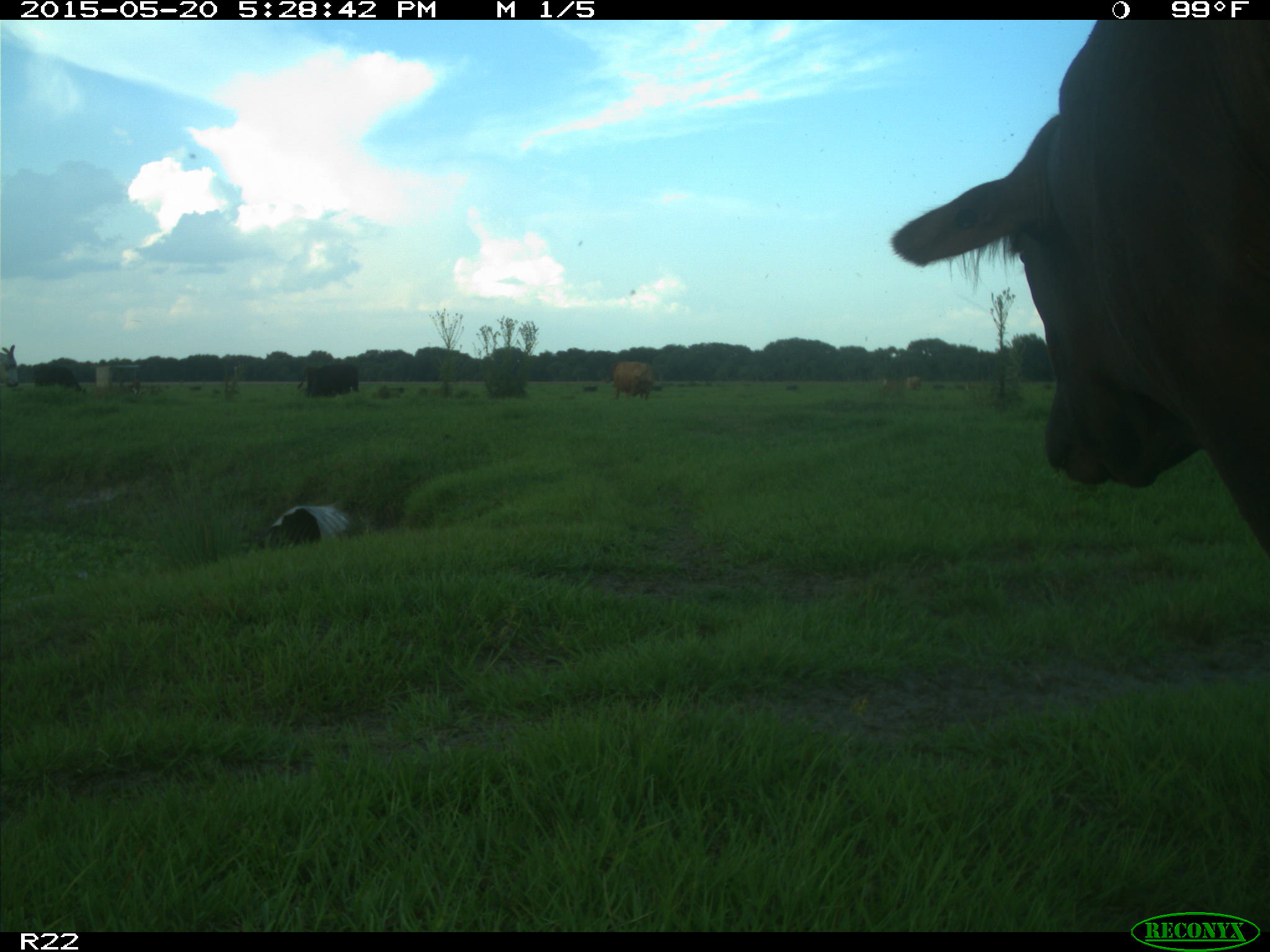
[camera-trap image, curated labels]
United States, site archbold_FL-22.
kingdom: Animalia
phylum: Chordata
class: Mammalia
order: Artiodactyla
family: Bovidae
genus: Bos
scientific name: Bos taurus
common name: domestic cow